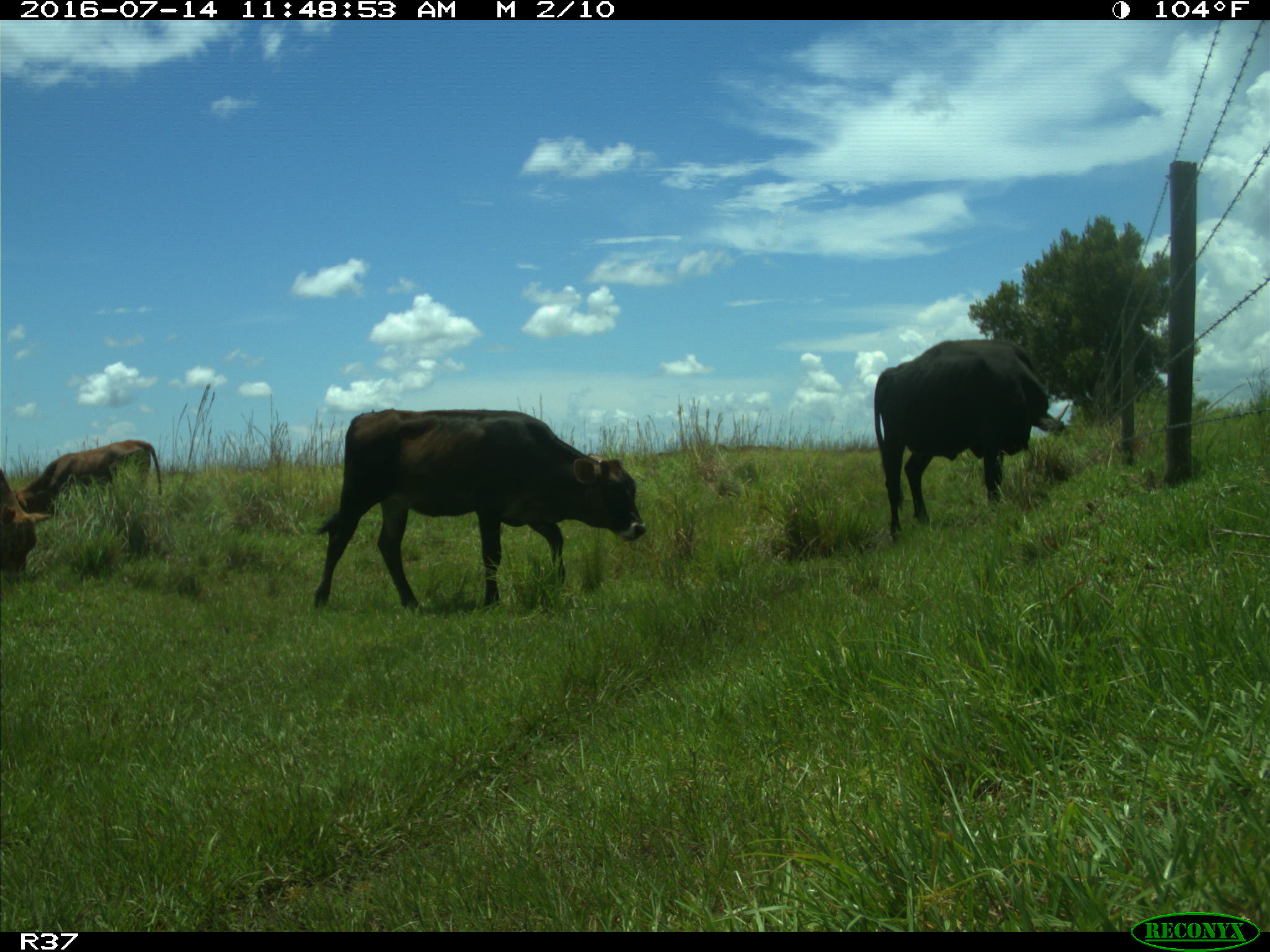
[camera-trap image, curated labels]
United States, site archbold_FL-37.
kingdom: Animalia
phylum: Chordata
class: Mammalia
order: Artiodactyla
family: Bovidae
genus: Bos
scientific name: Bos taurus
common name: domestic cow